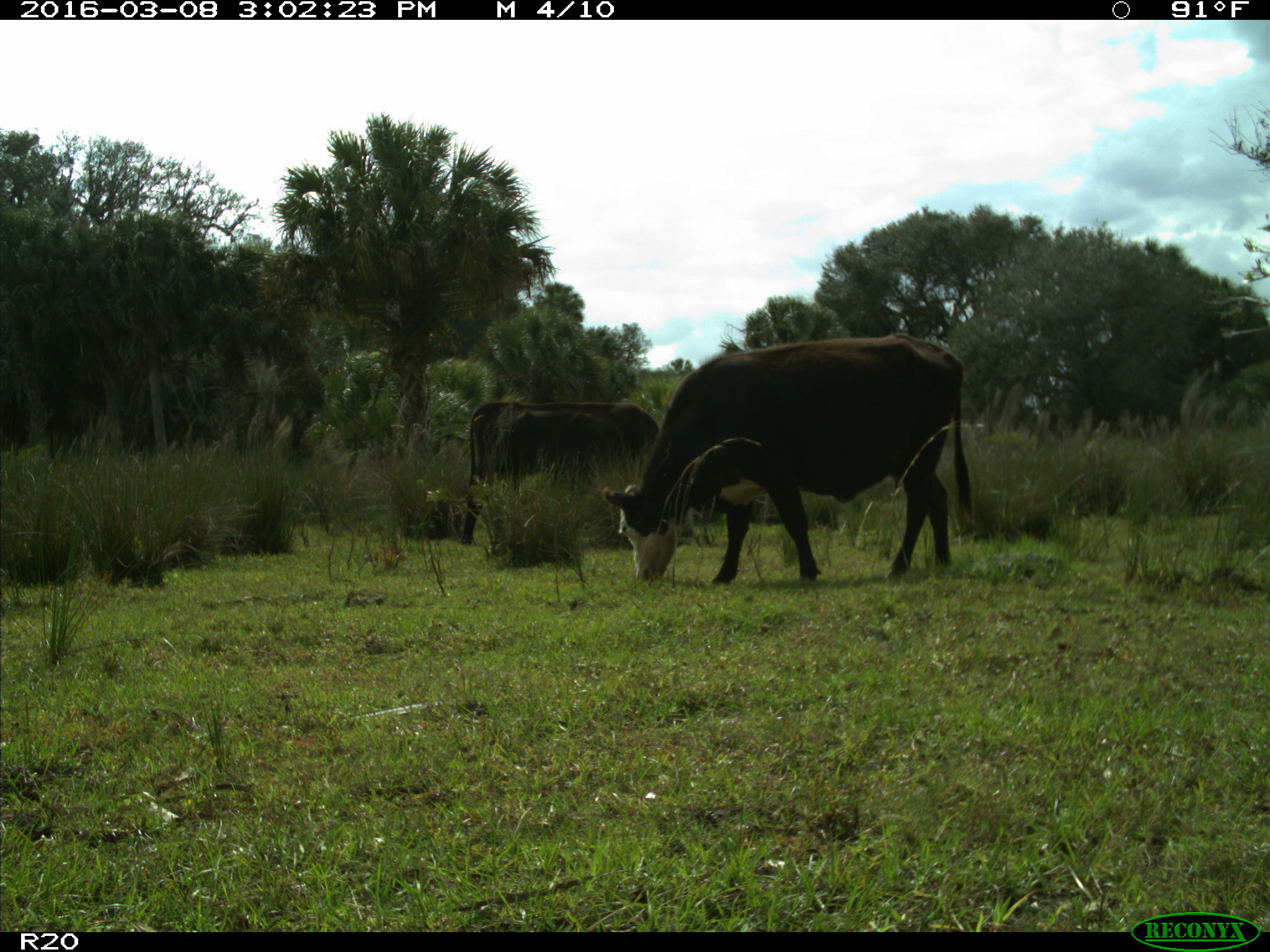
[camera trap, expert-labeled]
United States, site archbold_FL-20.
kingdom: Animalia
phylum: Chordata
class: Mammalia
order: Artiodactyla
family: Bovidae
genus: Bos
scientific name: Bos taurus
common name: domestic cow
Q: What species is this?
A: Bos taurus (domestic cow).